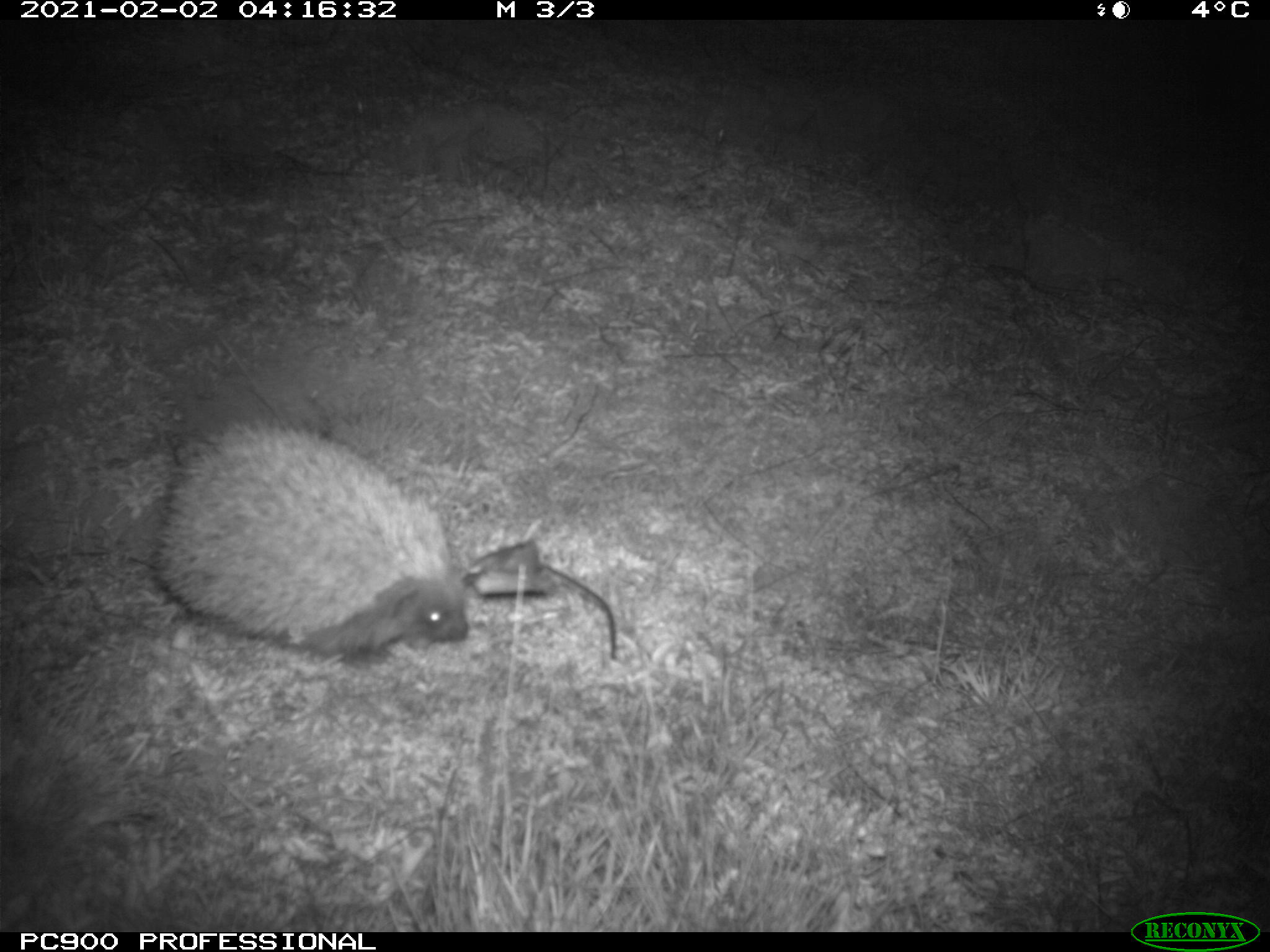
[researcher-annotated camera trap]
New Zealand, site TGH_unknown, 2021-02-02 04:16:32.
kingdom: Animalia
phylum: Chordata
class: Mammalia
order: Eulipotyphla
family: Erinaceidae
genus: Erinaceus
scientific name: Erinaceus europaeus europaeus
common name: european hedgehog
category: hedgehog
Hedgehog (european hedgehog) (Erinaceus europaeus europaeus).